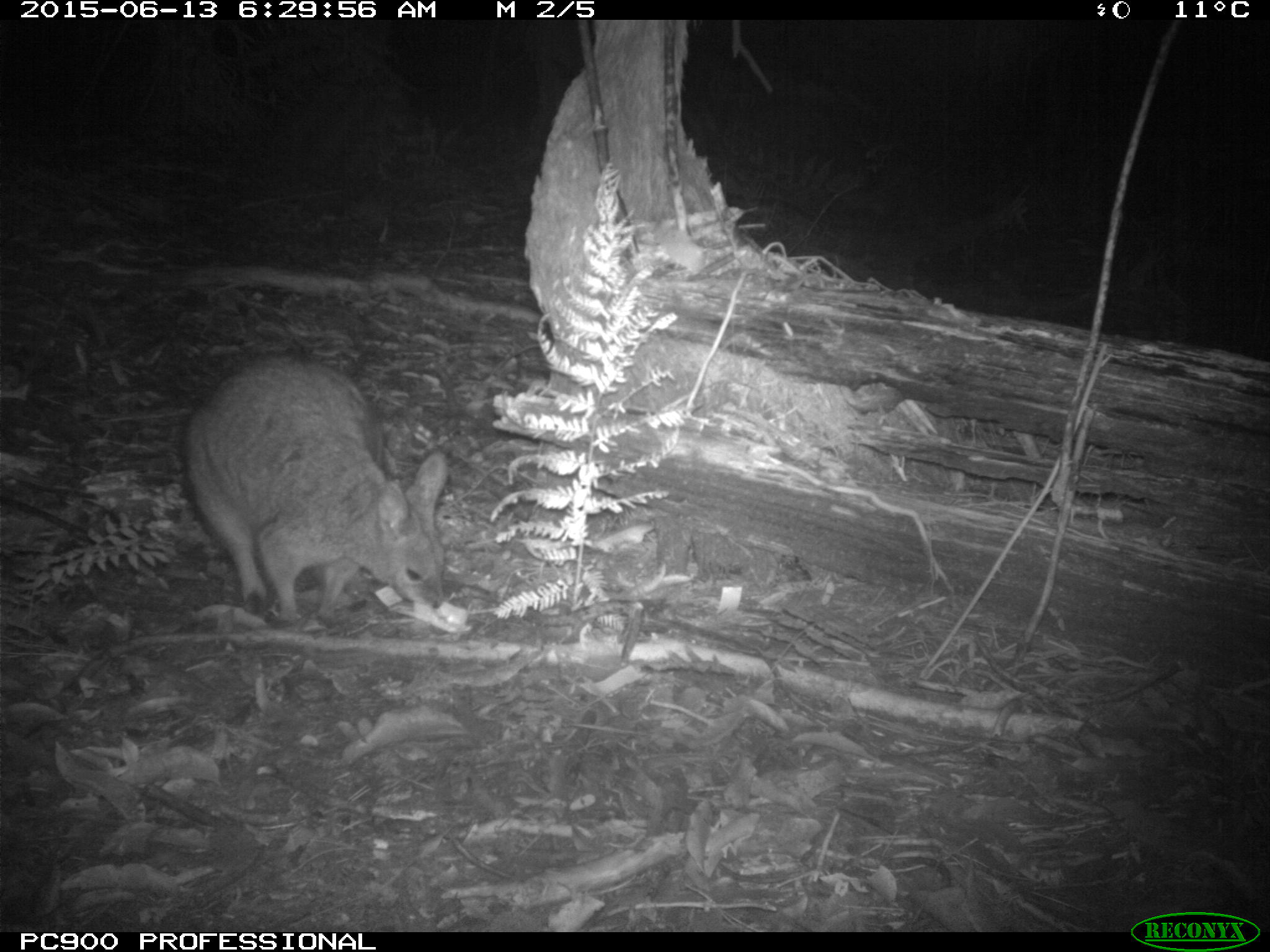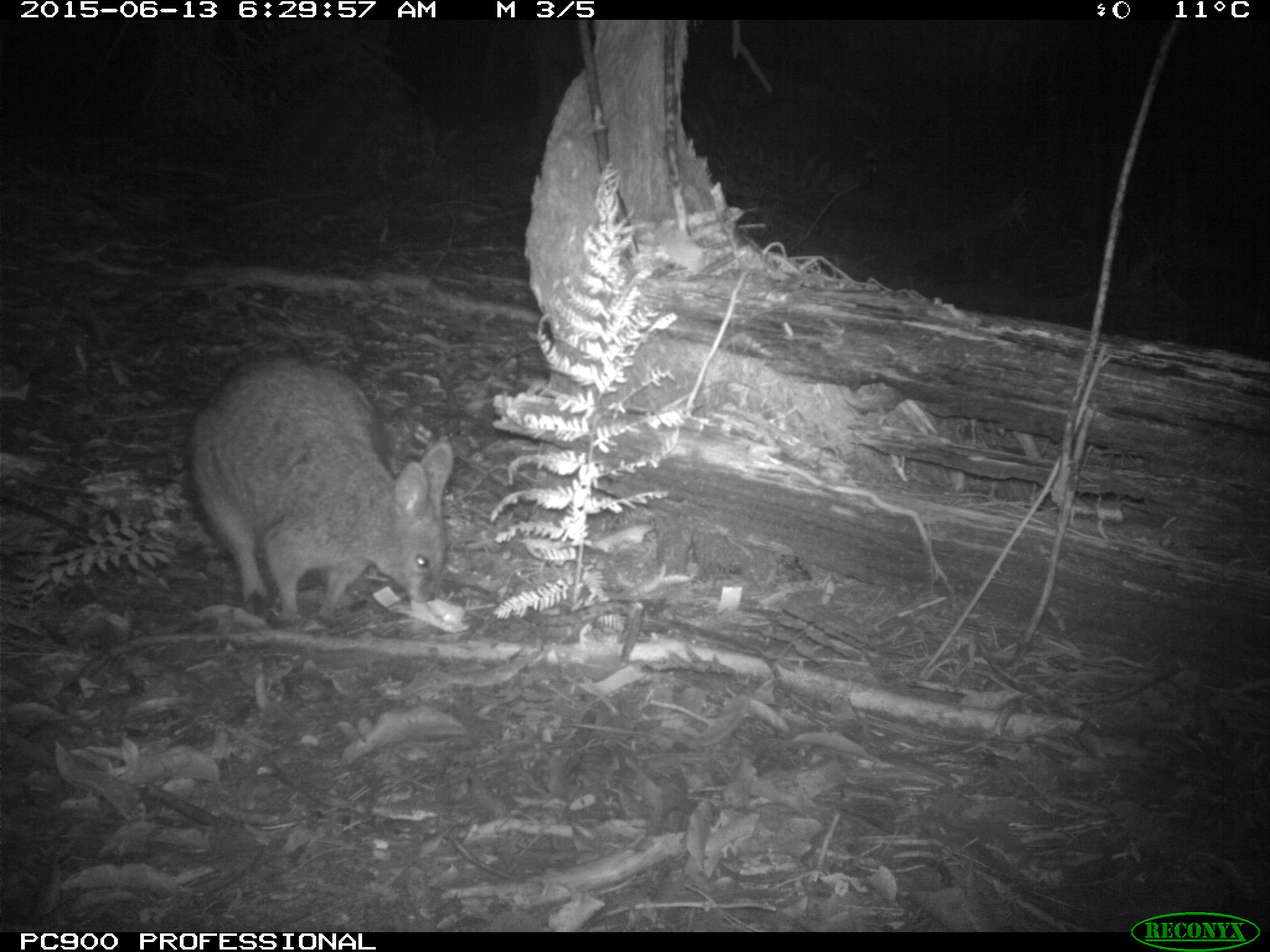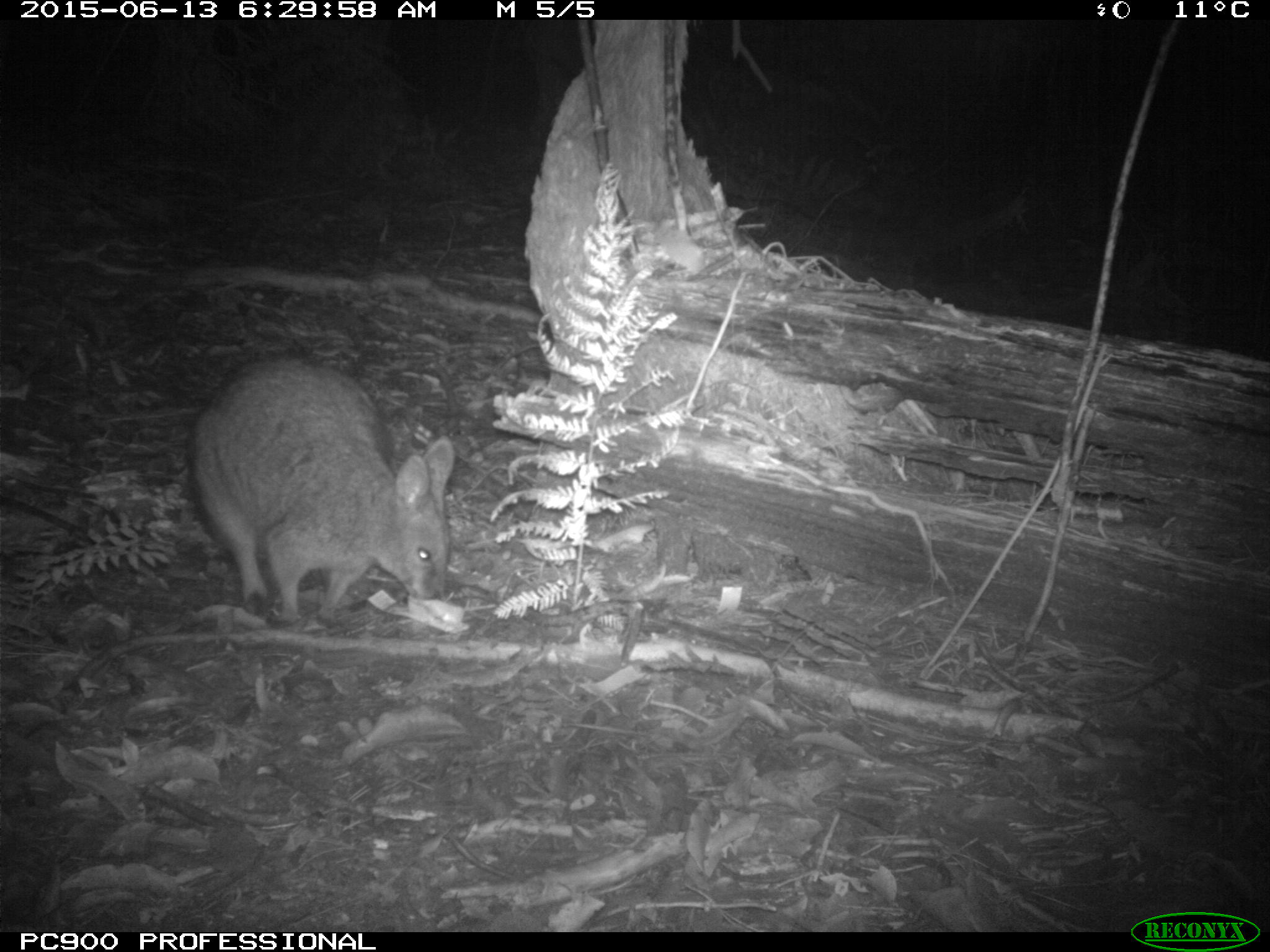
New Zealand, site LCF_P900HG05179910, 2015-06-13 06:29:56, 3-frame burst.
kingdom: Animalia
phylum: Chordata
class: Mammalia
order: Diprotodontia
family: Macropodidae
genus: Notamacropus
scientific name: Notamacropus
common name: wallaby